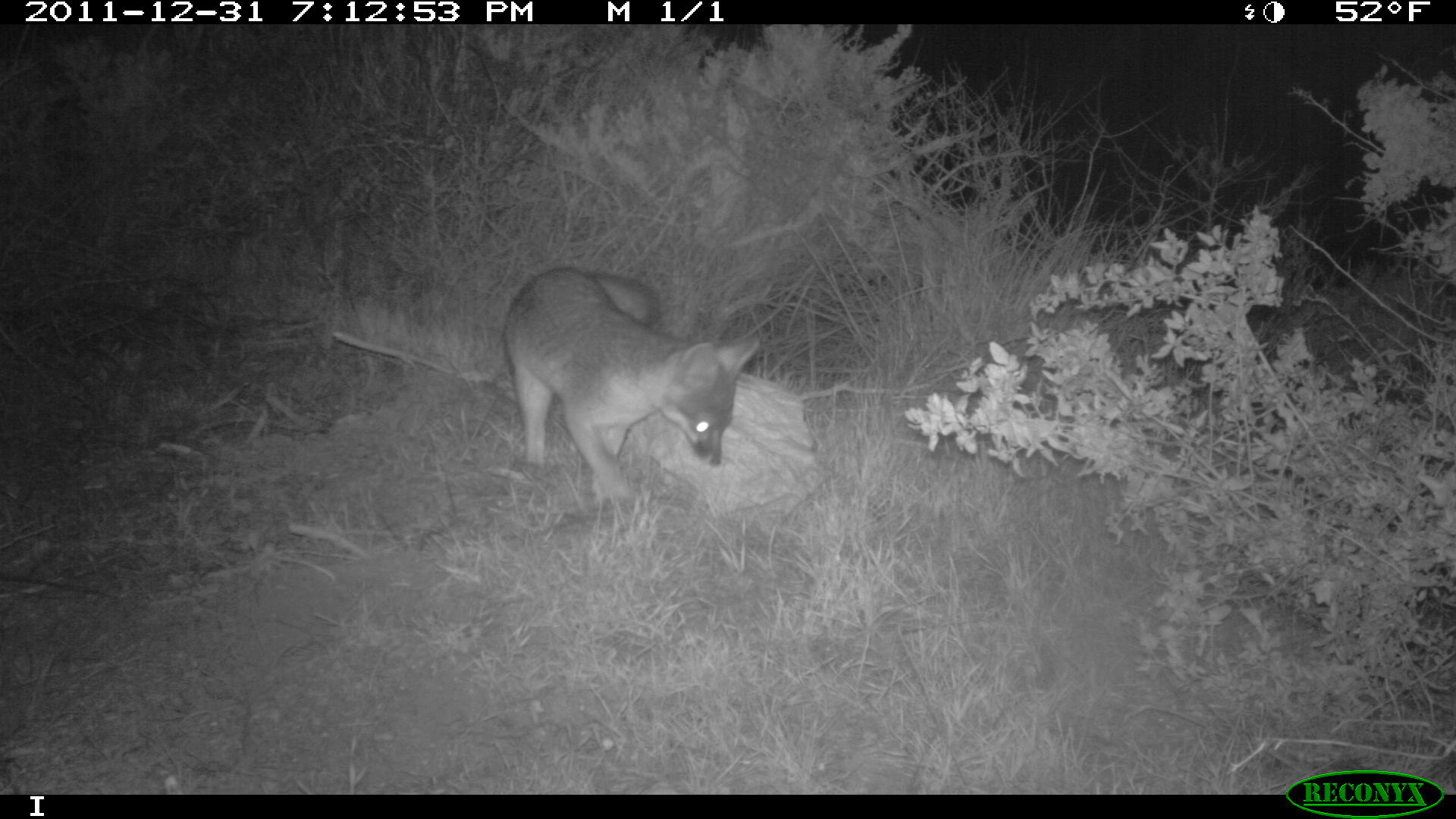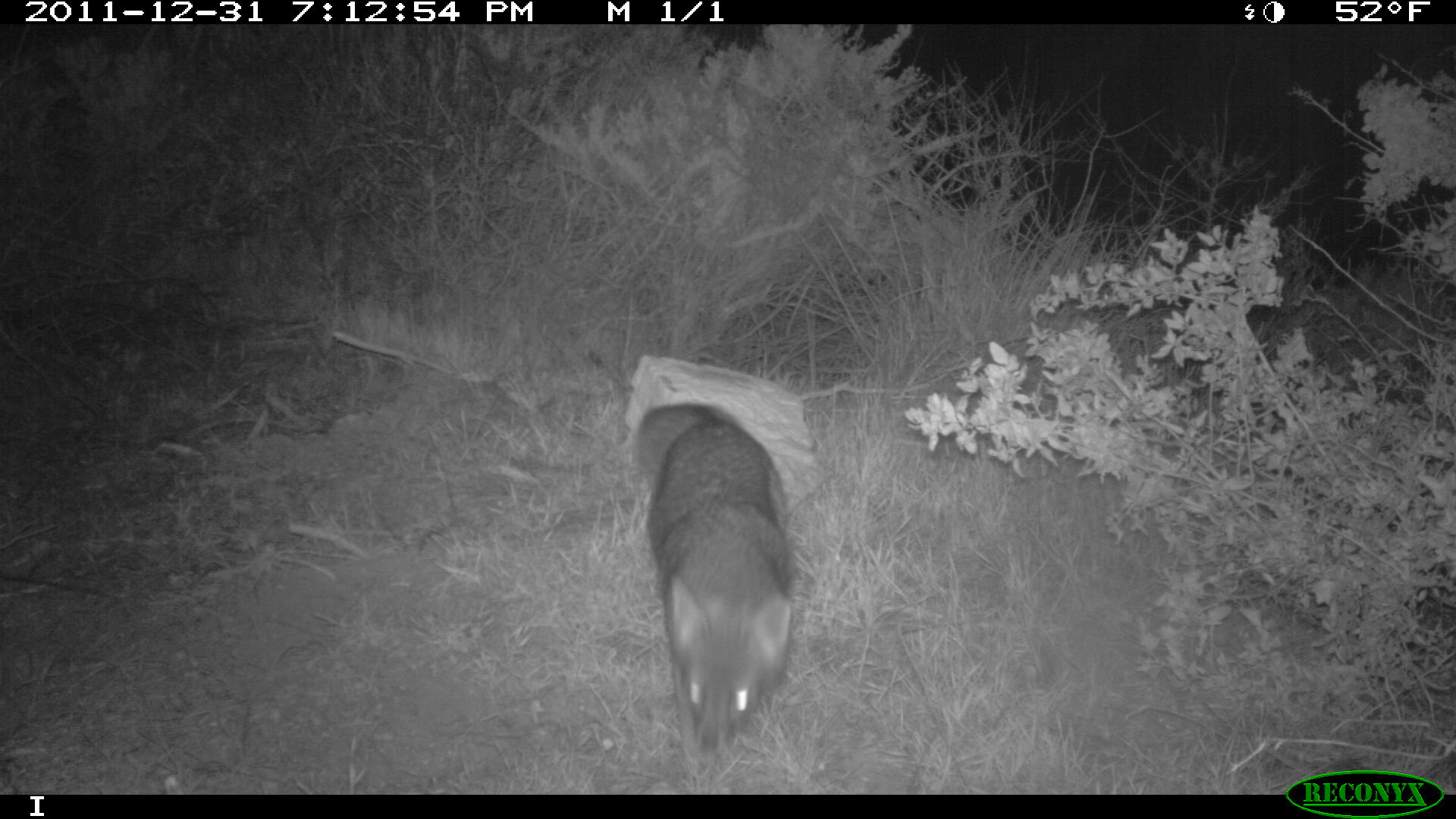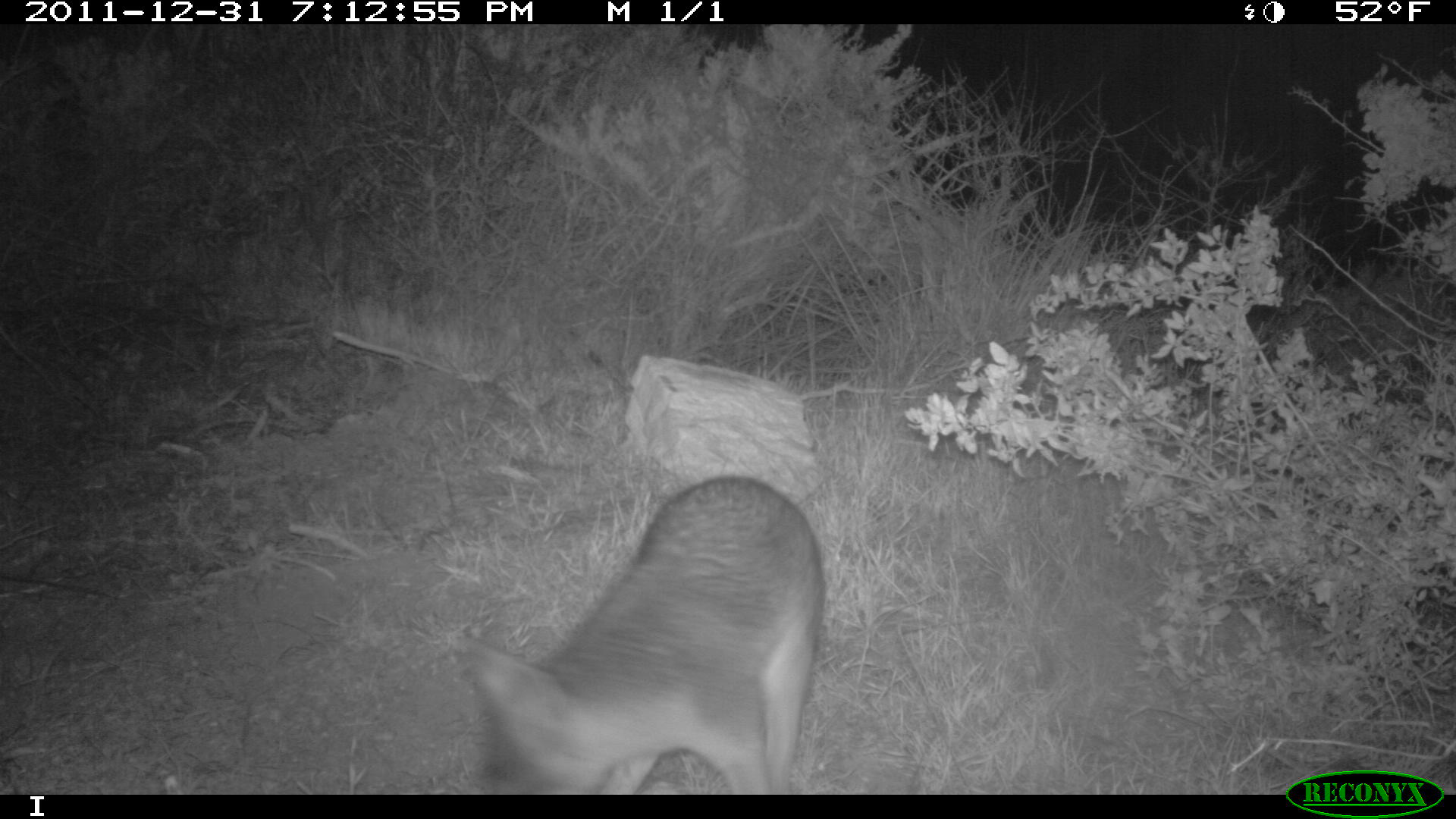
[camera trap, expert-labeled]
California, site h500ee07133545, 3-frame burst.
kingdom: Animalia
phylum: Chordata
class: Mammalia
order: Carnivora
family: Canidae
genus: Urocyon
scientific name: Urocyon littoralis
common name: island fox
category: fox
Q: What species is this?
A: Fox (island fox) (Urocyon littoralis).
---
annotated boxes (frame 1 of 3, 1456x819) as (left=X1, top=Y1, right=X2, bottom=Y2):
fox: (left=504, top=266, right=761, bottom=501)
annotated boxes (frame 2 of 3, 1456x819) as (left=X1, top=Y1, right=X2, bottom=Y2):
fox: (left=630, top=403, right=792, bottom=776)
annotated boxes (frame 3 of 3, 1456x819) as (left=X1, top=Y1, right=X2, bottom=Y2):
fox: (left=465, top=475, right=823, bottom=795)